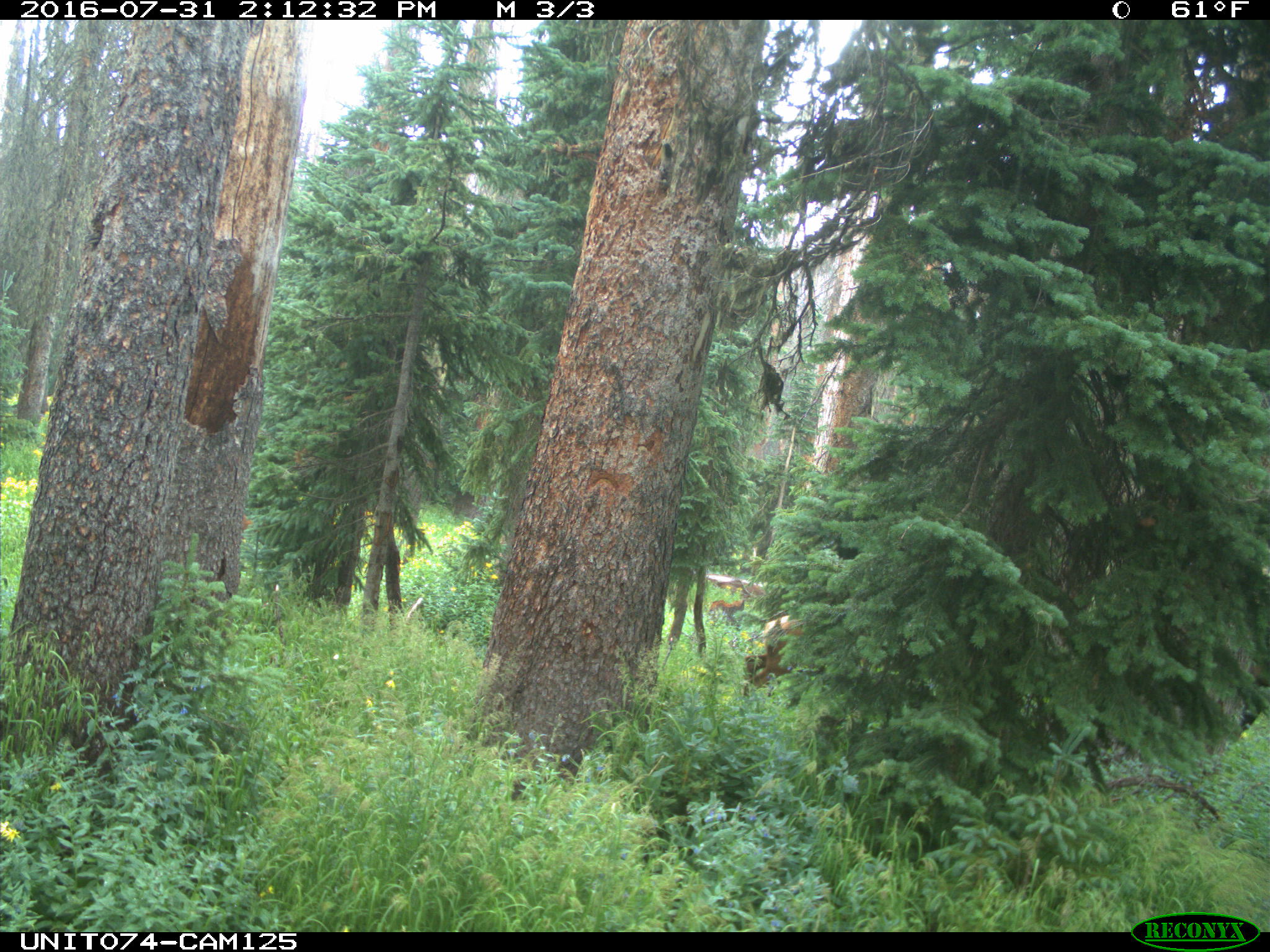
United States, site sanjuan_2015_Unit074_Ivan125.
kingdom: Animalia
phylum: Chordata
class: Mammalia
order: Artiodactyla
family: Cervidae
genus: Cervus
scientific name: Cervus elaphus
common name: red deer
Cervus elaphus (red deer).